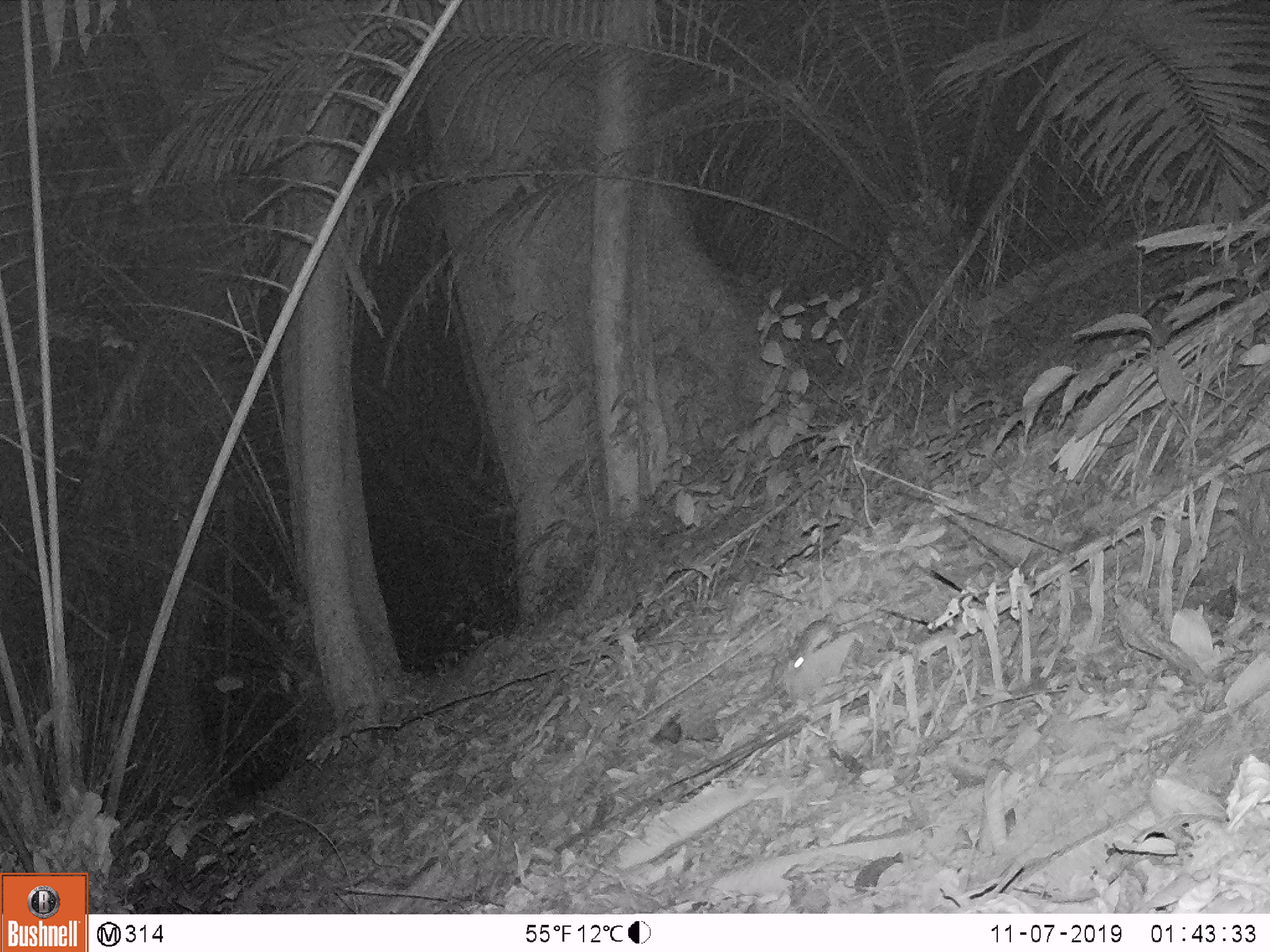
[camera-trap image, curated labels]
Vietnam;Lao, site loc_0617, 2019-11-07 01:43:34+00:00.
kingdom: Animalia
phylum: Chordata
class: Mammalia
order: Rodentia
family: Muridae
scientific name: Muridae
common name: old-world mice and rats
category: unidentified murid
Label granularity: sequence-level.